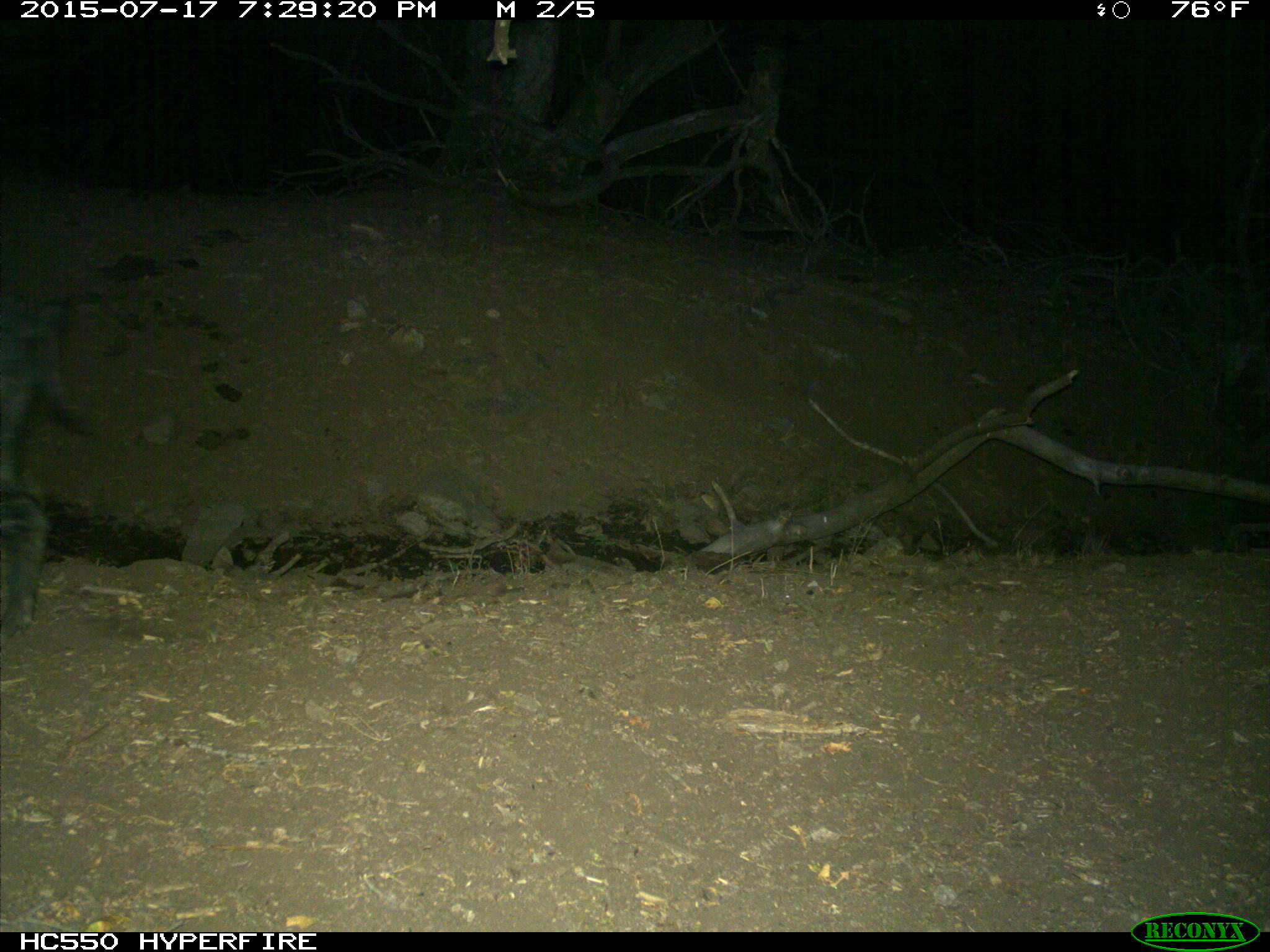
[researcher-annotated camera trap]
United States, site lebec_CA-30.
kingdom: Animalia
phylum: Chordata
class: Mammalia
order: Artiodactyla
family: Suidae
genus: Sus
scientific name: Sus scrofa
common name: wild boar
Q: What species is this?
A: Sus scrofa (wild boar).